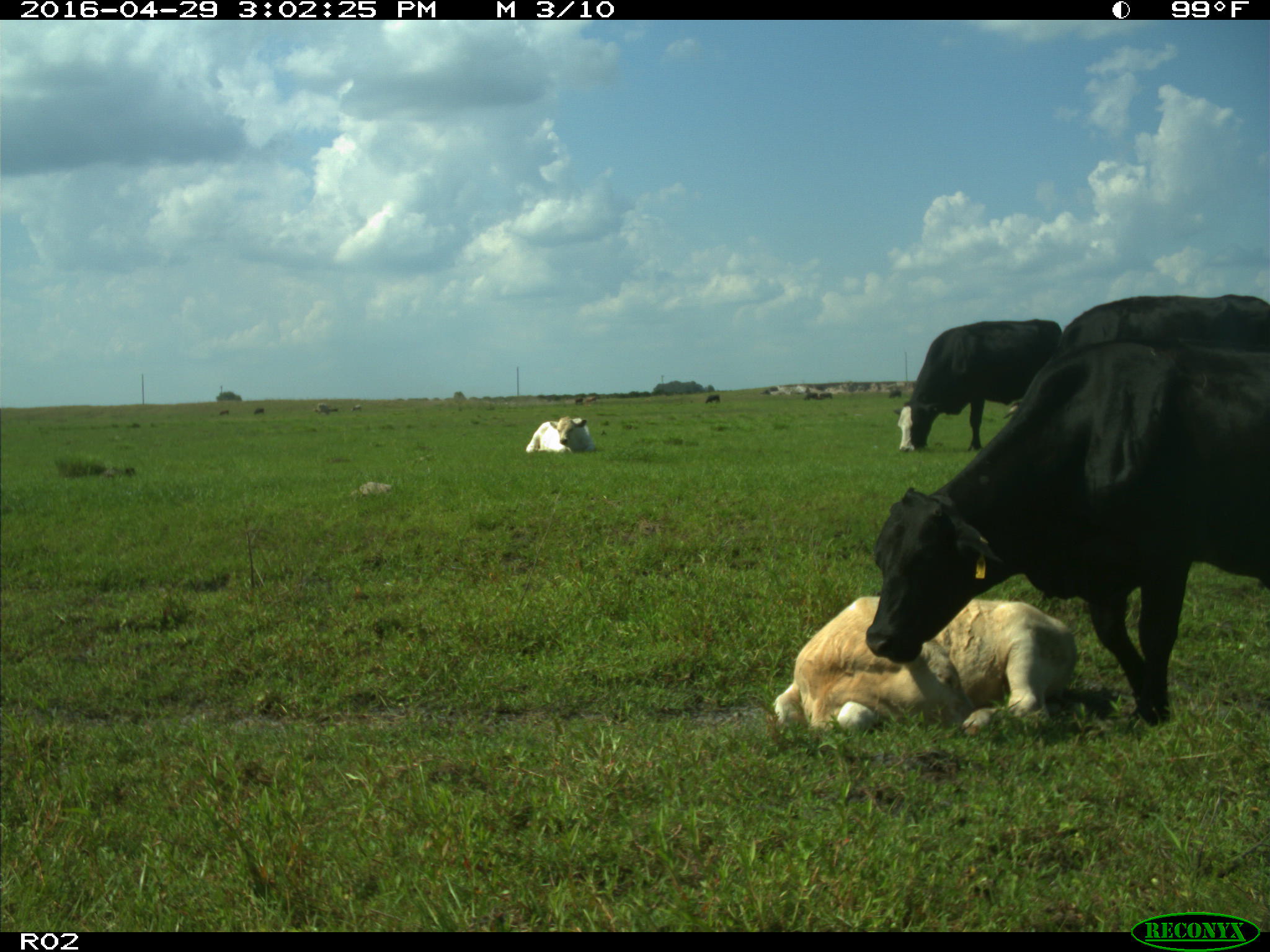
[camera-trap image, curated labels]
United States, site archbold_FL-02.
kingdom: Animalia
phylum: Chordata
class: Mammalia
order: Artiodactyla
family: Bovidae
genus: Bos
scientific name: Bos taurus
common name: domestic cow